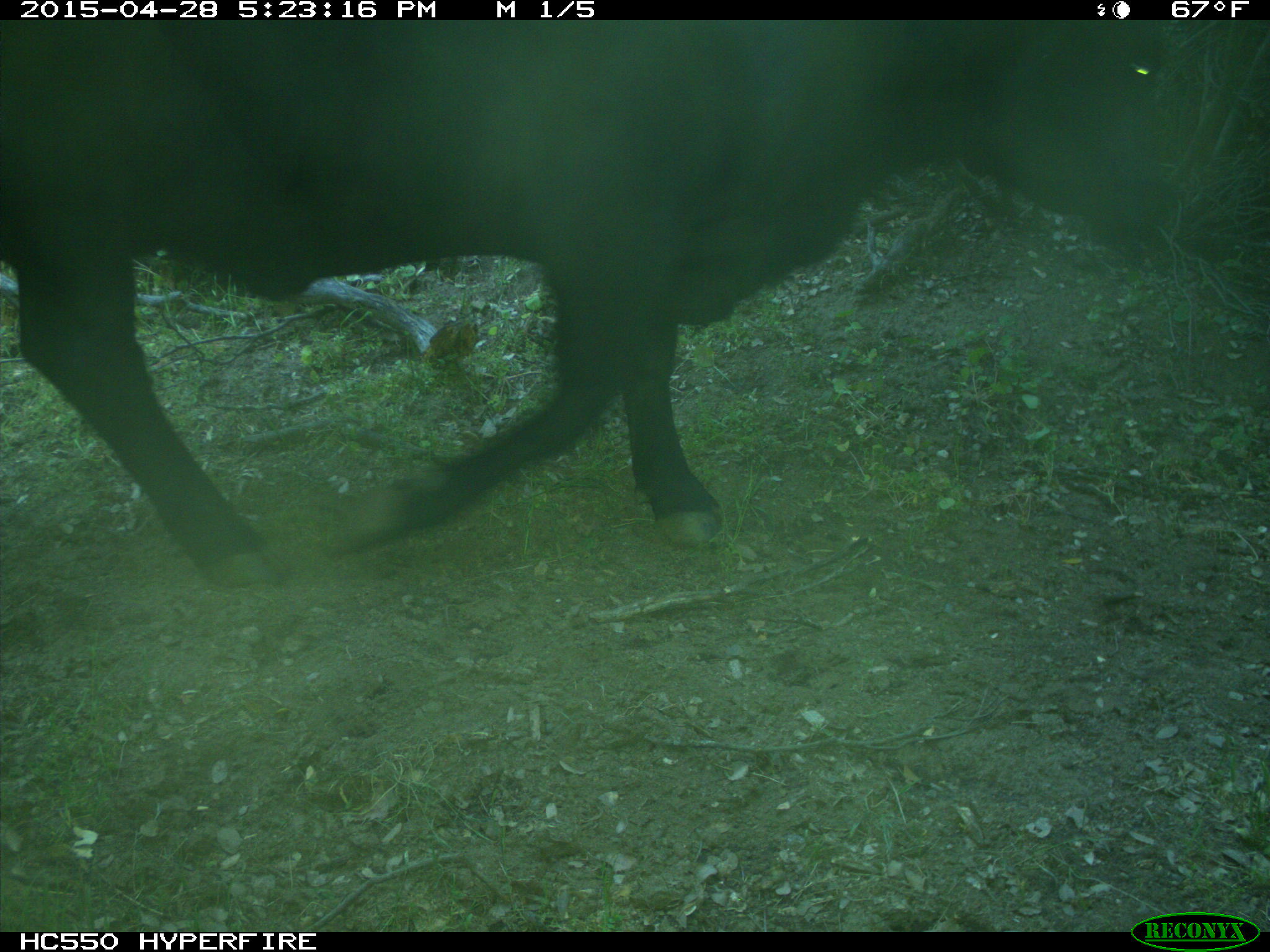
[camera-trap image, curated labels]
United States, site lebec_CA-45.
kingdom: Animalia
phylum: Chordata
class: Mammalia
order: Artiodactyla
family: Bovidae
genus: Bos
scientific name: Bos taurus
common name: domestic cow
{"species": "Bos taurus (domestic cow)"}